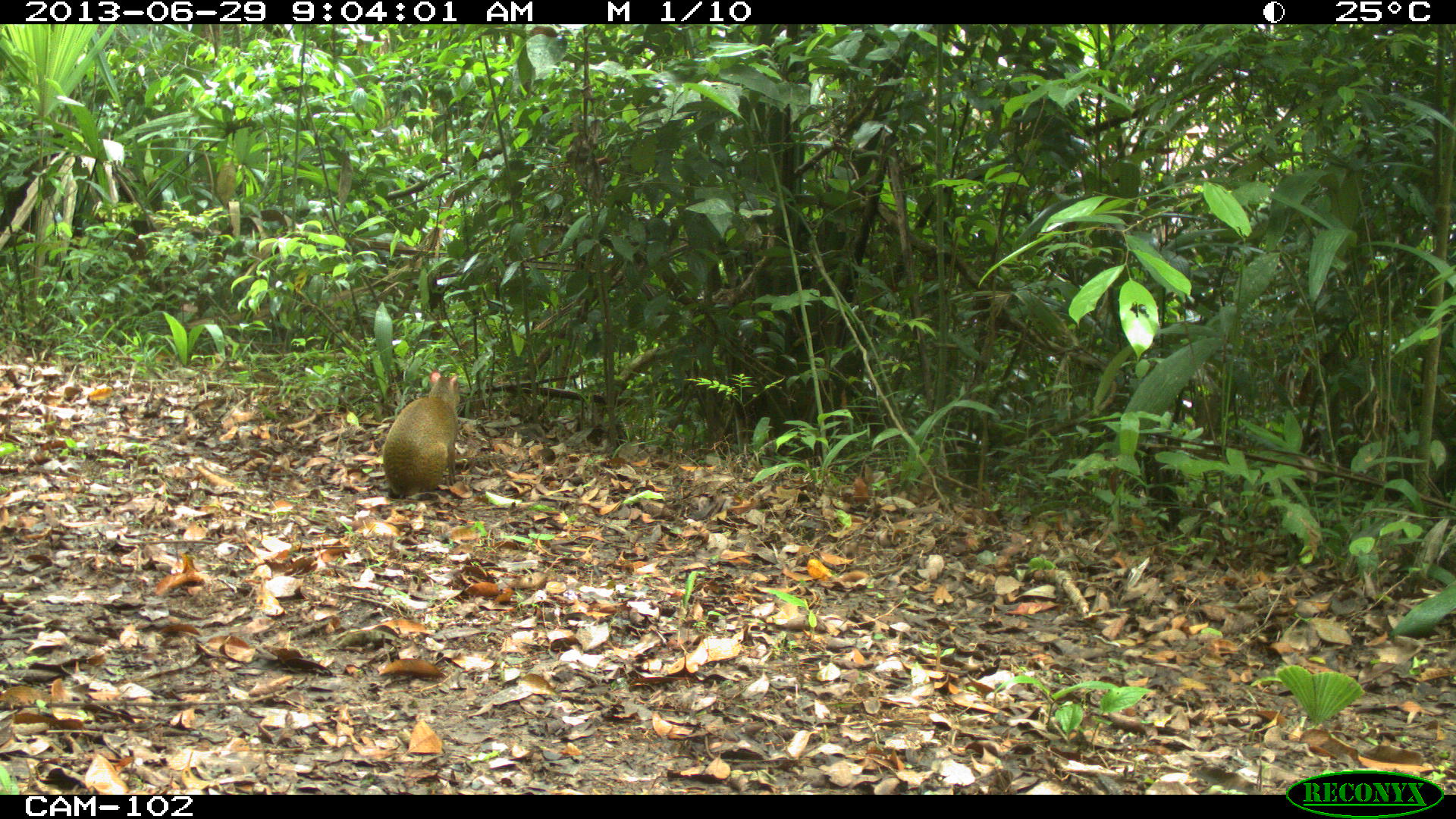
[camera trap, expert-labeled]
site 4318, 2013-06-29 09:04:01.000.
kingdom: Animalia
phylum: Chordata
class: Mammalia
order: Rodentia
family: Dasyproctidae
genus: Dasyprocta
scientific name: Dasyprocta punctata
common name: central american agouti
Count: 1.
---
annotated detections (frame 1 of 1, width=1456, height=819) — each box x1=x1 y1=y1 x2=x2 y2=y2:
dasyprocta punctata: x1=381 y1=370 x2=463 y2=499